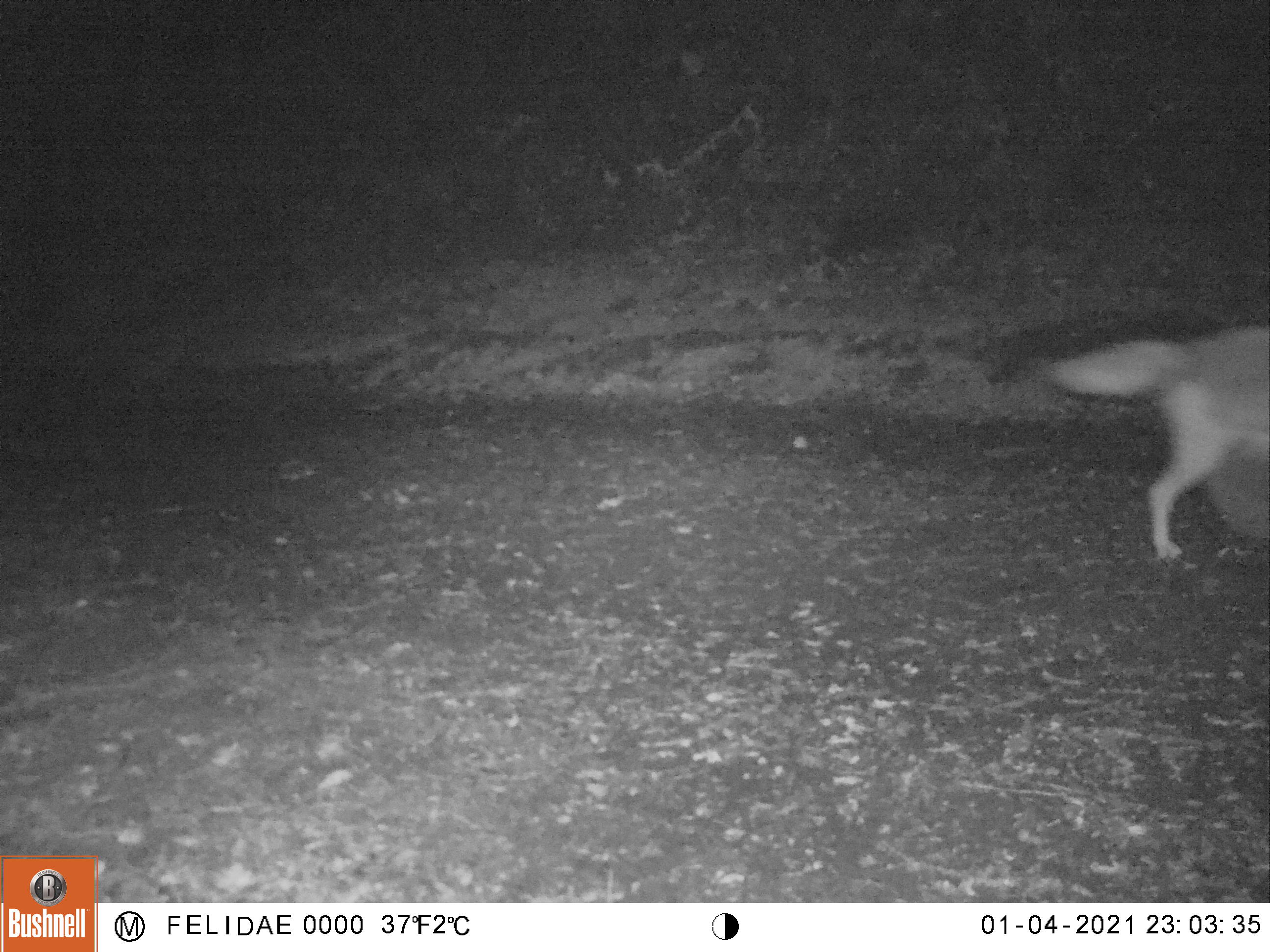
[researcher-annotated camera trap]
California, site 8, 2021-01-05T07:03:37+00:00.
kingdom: Animalia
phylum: Chordata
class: Mammalia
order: Carnivora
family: Canidae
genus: Canis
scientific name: Canis latrans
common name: coyote